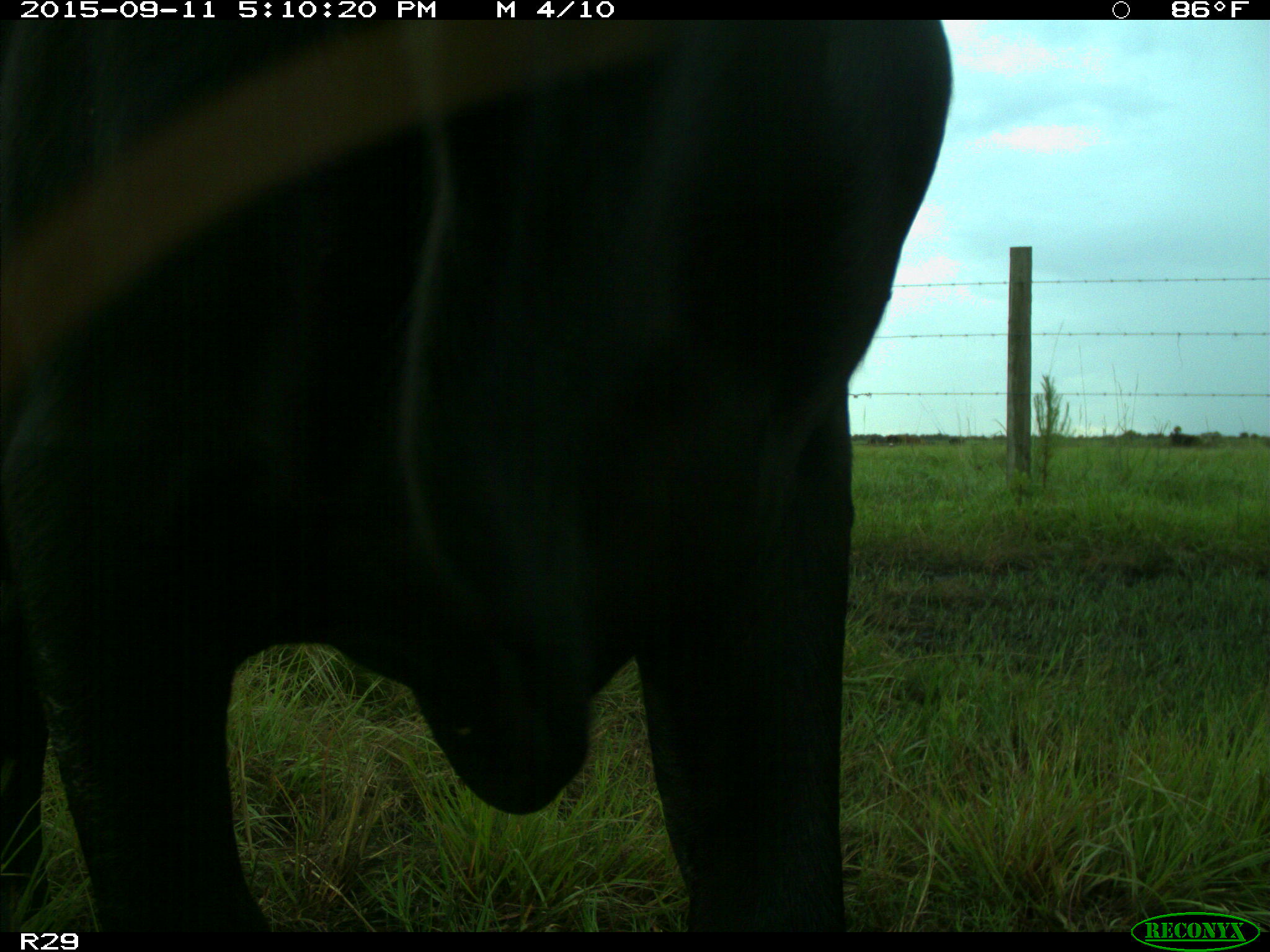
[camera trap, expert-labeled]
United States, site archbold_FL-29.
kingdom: Animalia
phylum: Chordata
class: Mammalia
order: Artiodactyla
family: Bovidae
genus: Bos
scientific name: Bos taurus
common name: domestic cow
Bos taurus (domestic cow).